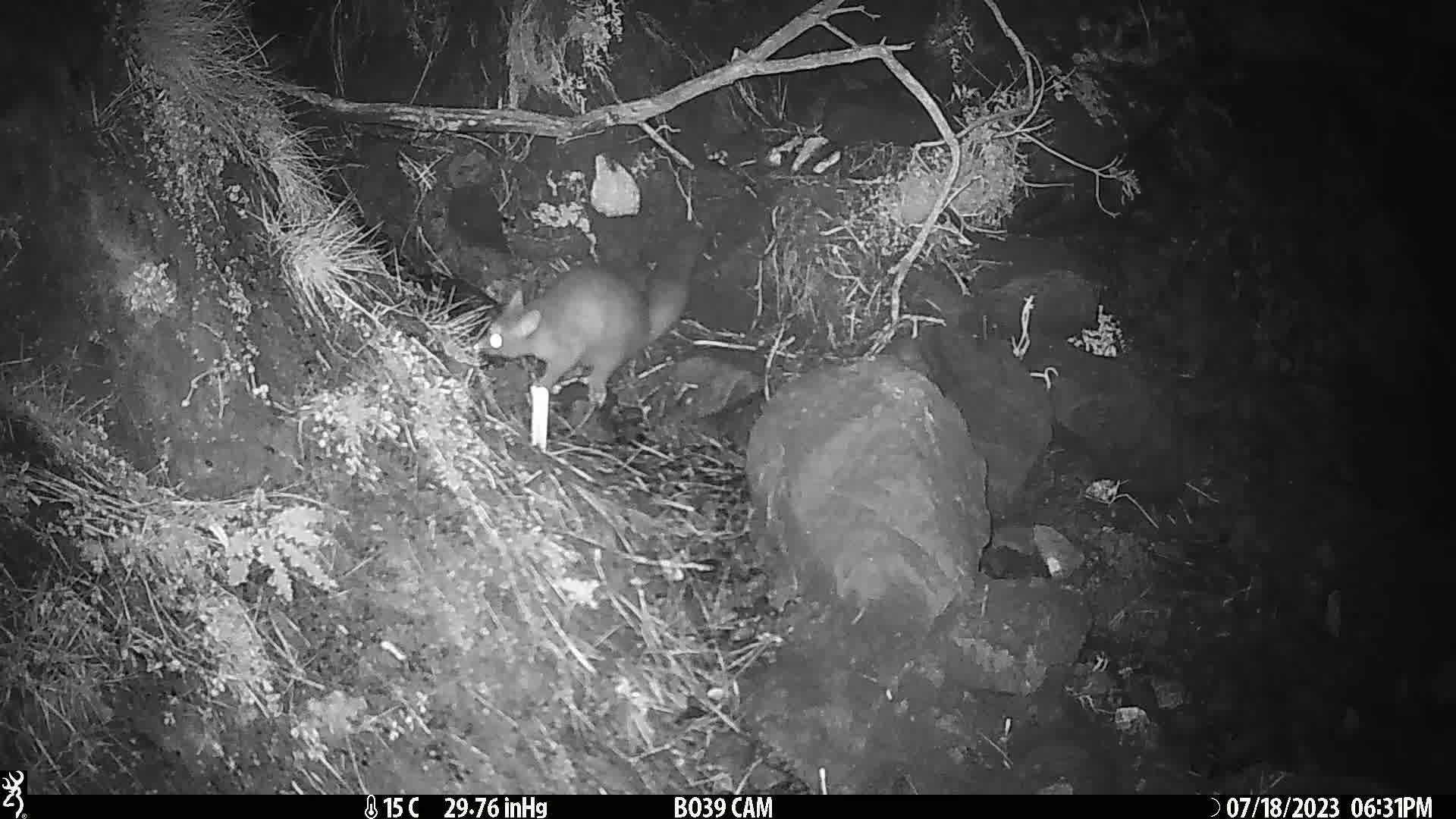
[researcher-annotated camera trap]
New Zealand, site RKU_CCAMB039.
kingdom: Animalia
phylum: Chordata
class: Mammalia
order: Diprotodontia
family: Phalangeridae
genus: Trichosurus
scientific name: Trichosurus vulpecula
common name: common brushtail possum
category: possum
Possum (common brushtail possum) (Trichosurus vulpecula).